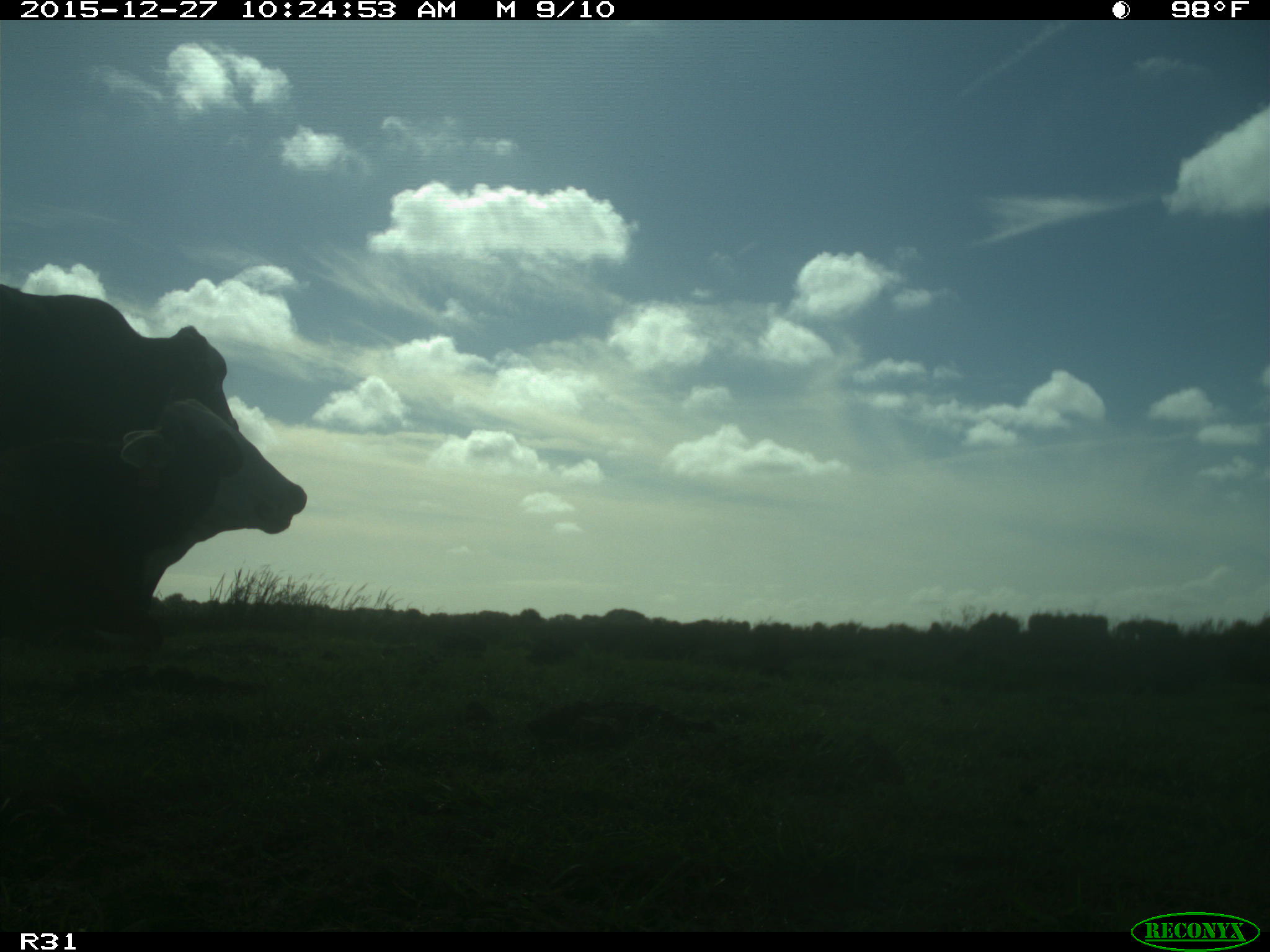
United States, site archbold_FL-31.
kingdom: Animalia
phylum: Chordata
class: Mammalia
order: Artiodactyla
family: Bovidae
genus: Bos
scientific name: Bos taurus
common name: domestic cow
Bos taurus (domestic cow).